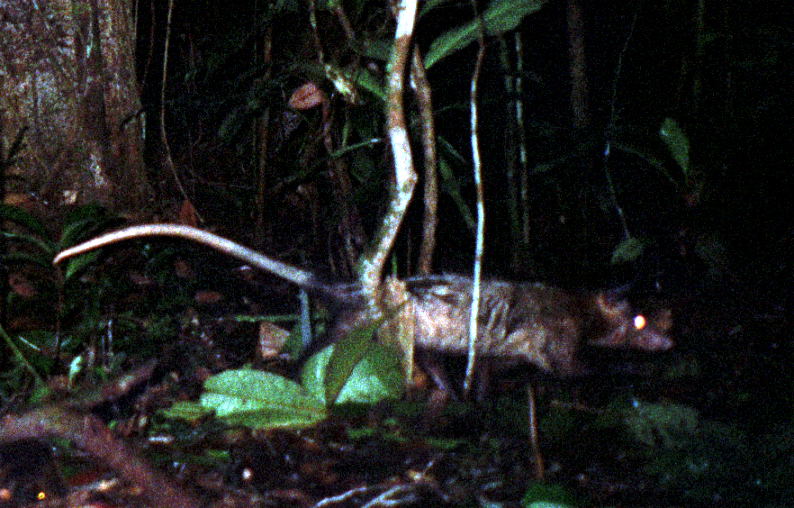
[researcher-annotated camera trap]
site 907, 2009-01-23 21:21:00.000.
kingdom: Animalia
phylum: Chordata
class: Mammalia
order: Didelphimorphia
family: Didelphidae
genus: Didelphis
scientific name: Didelphis marsupialis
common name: southern opossum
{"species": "Didelphis marsupialis (southern opossum)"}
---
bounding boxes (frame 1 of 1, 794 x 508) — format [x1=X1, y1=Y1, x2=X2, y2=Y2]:
didelphis marsupialis: [x1=324, y1=271, x2=674, y2=402]